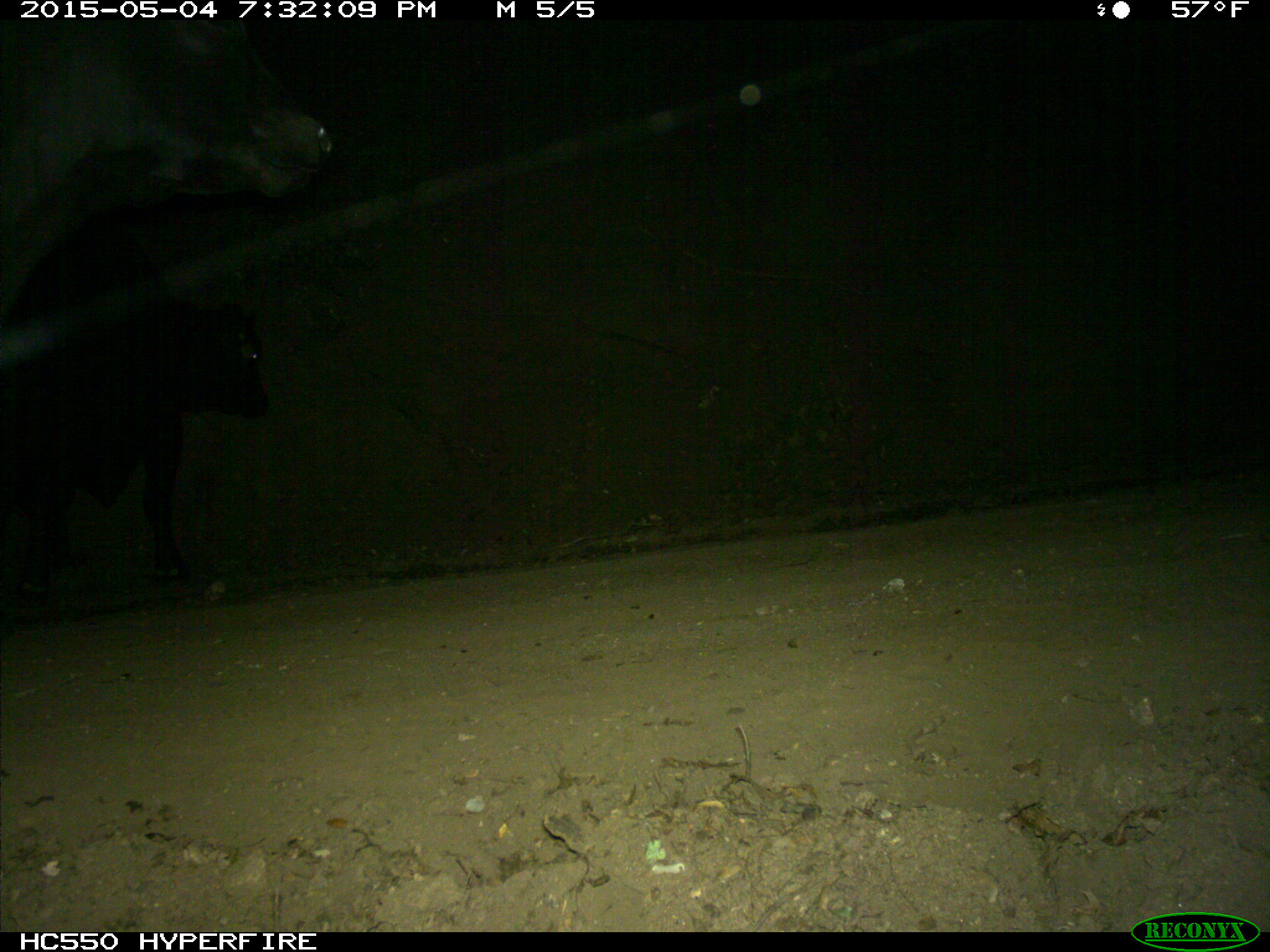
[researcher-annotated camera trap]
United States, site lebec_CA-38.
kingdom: Animalia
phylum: Chordata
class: Mammalia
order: Artiodactyla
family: Bovidae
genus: Bos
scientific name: Bos taurus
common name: domestic cow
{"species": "Bos taurus (domestic cow)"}